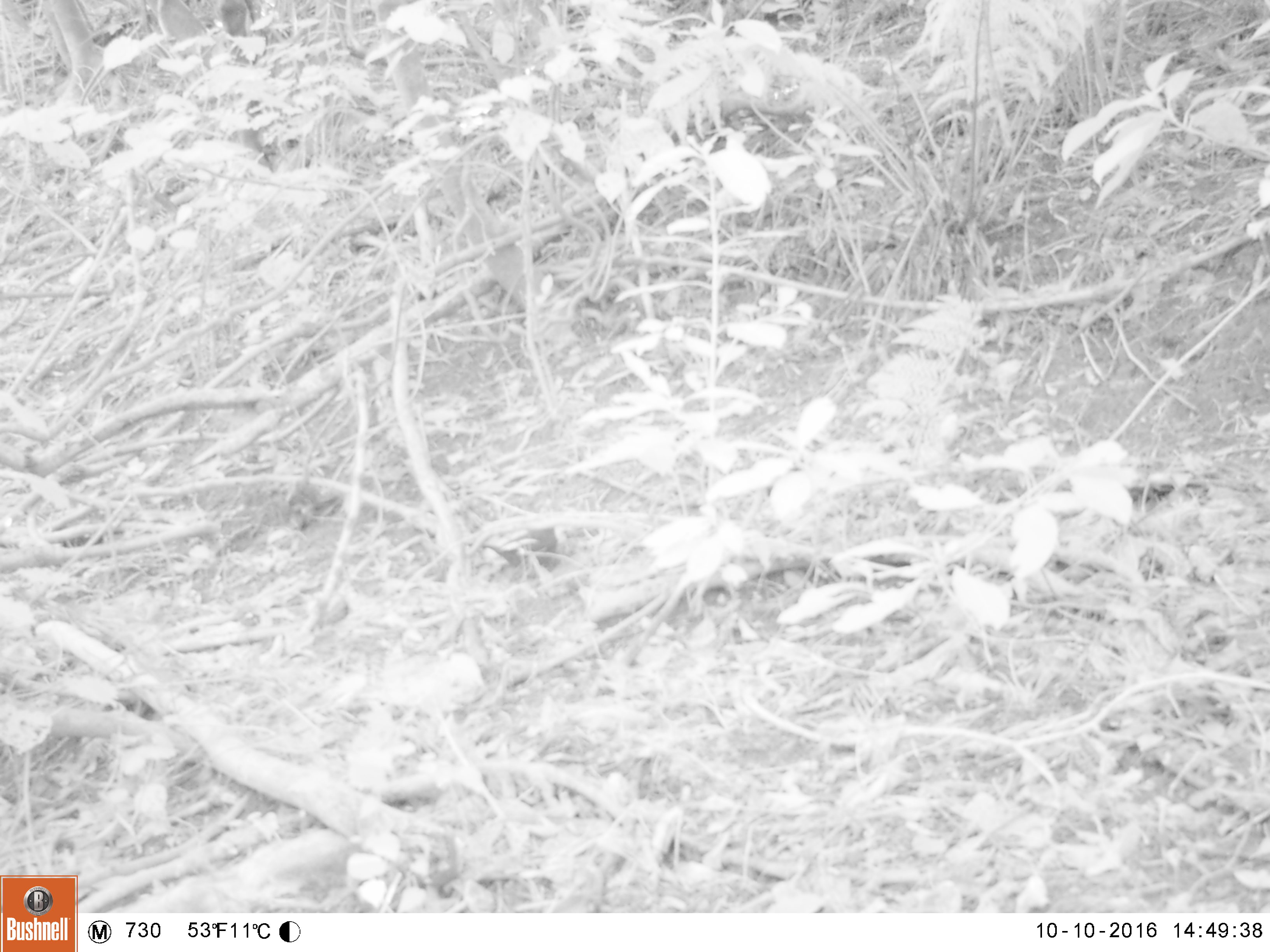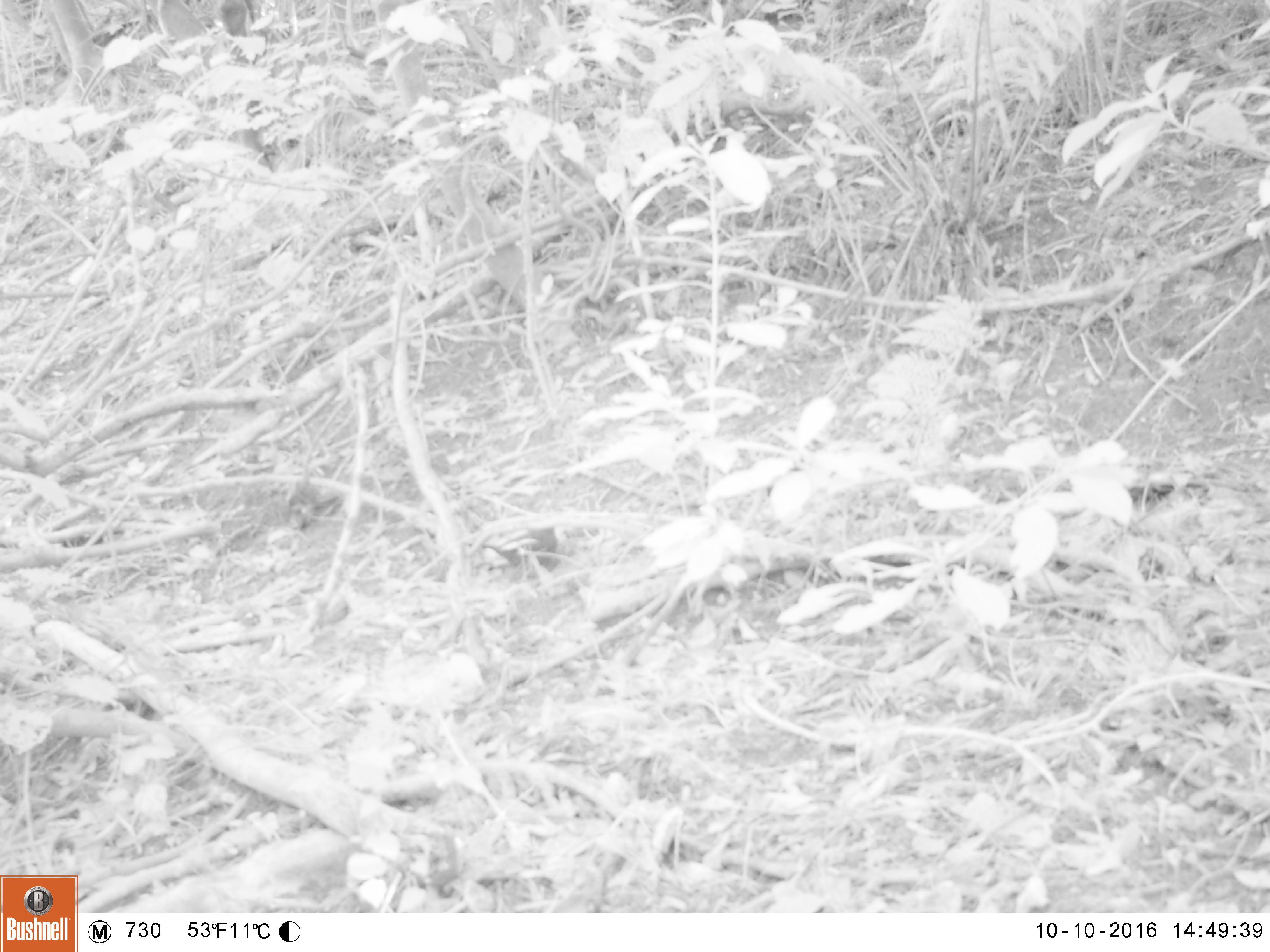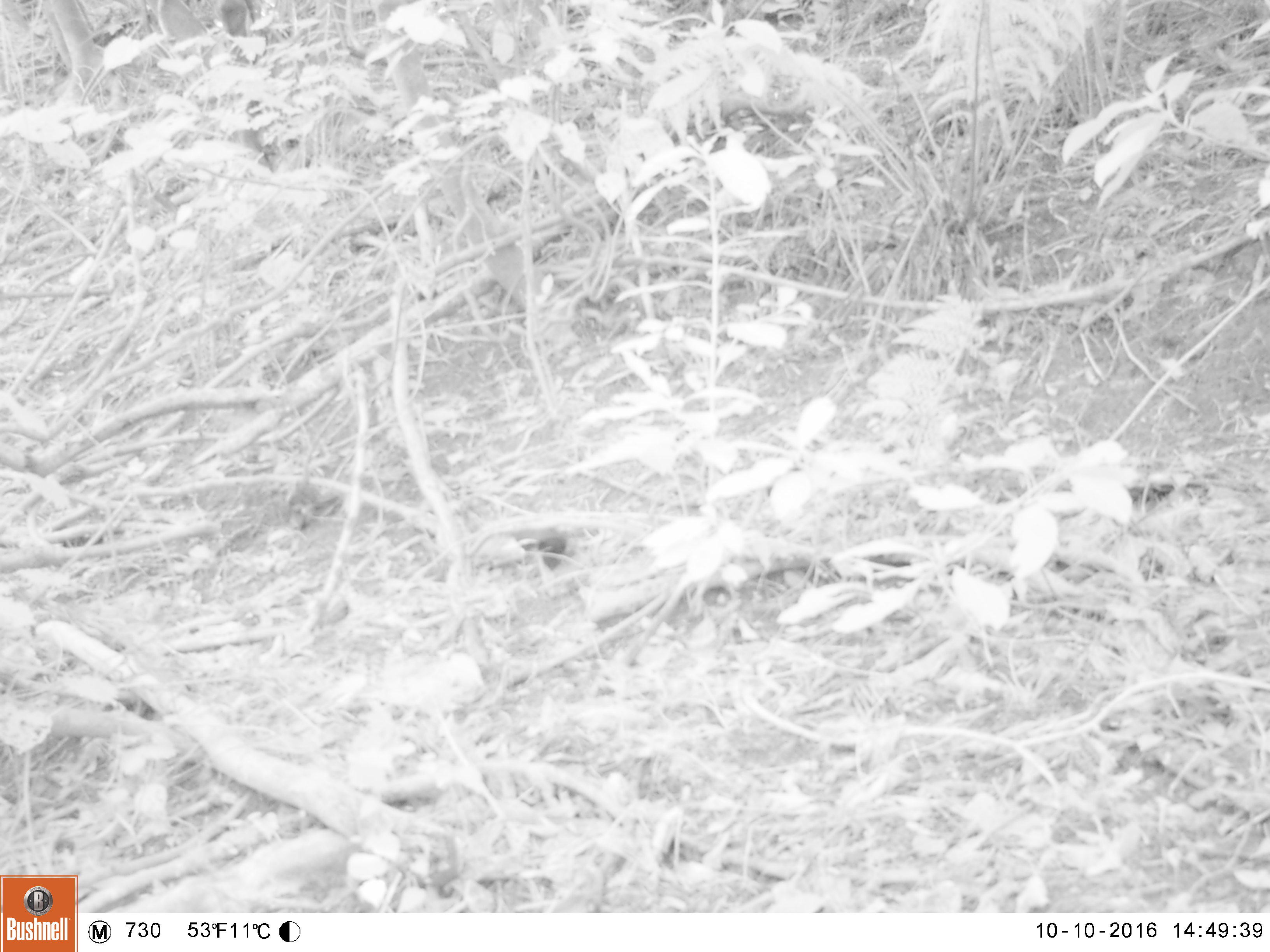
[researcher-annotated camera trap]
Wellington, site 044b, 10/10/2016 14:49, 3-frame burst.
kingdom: Animalia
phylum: Chordata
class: Aves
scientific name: Aves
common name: bird